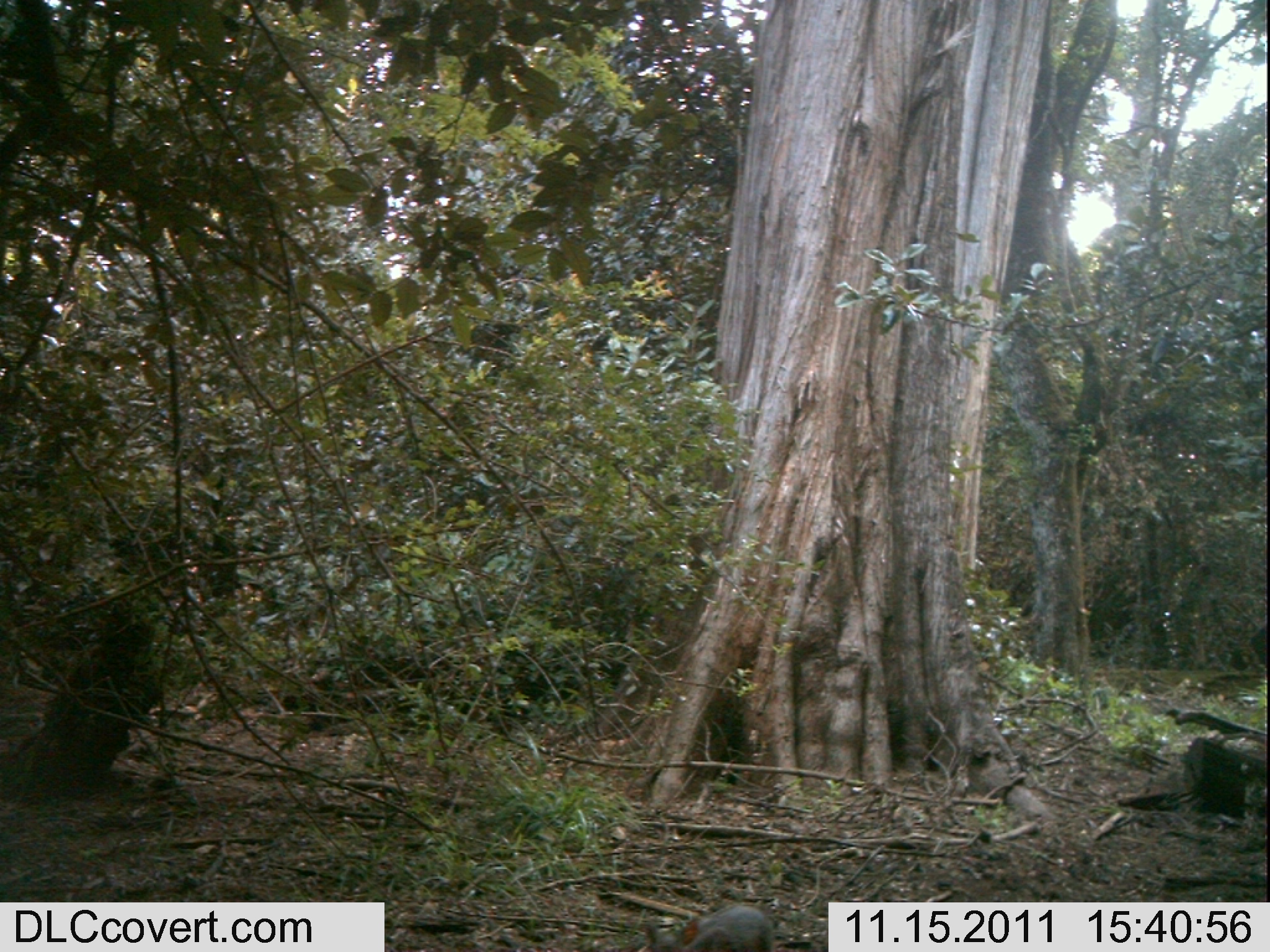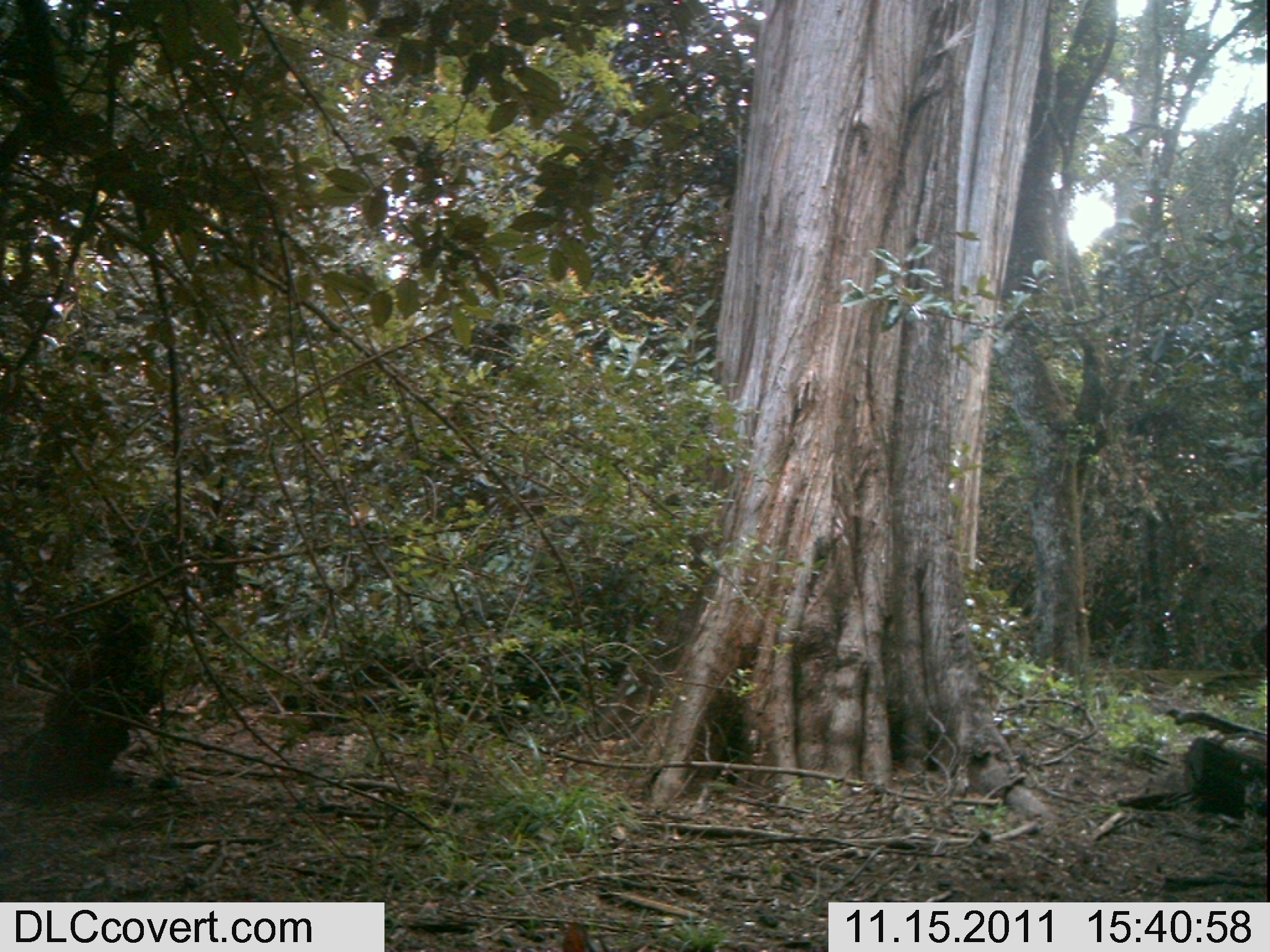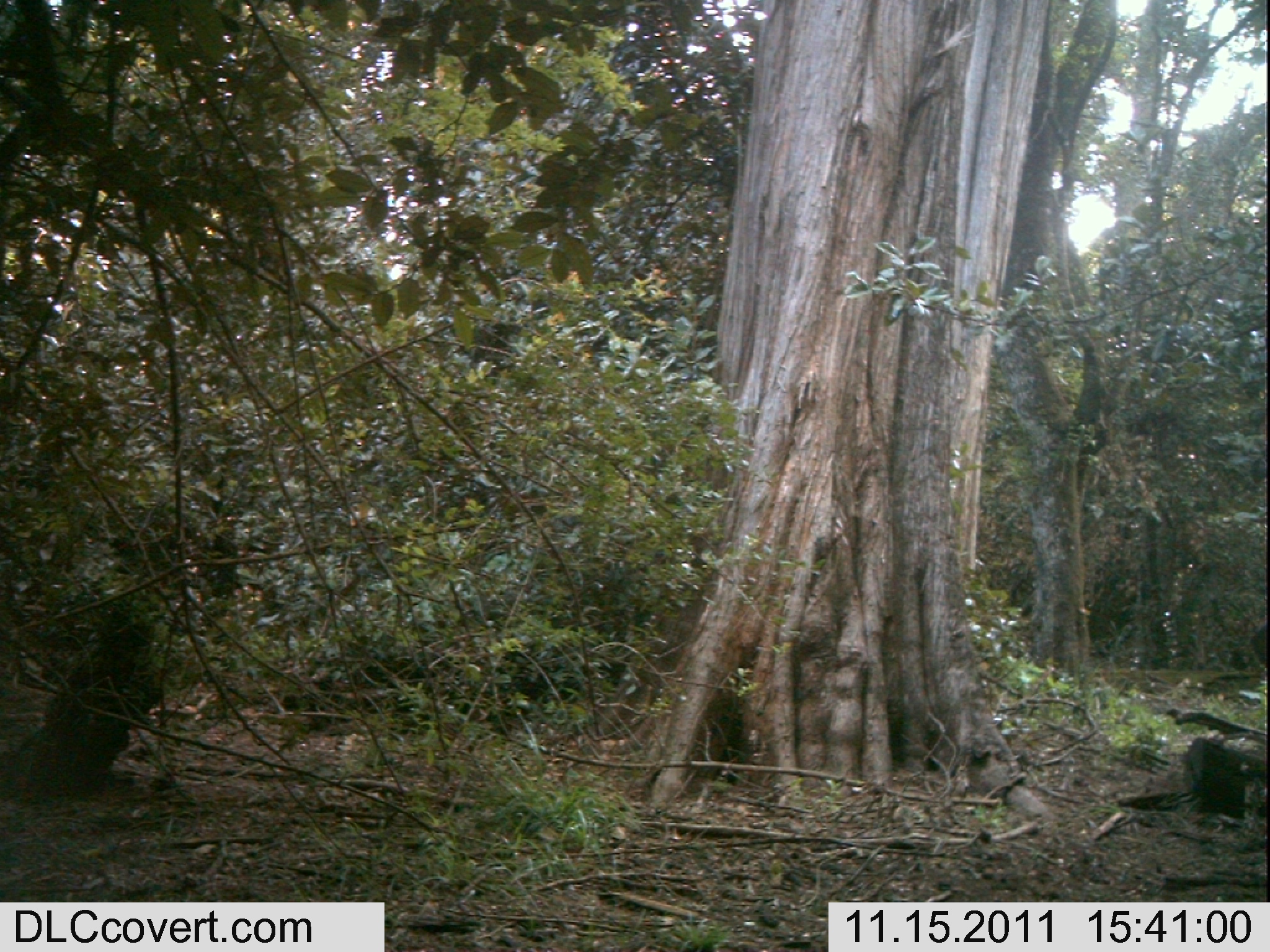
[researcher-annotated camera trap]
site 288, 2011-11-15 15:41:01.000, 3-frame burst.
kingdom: Animalia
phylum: Chordata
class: Mammalia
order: Artiodactyla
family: Bovidae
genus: Nesotragus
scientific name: Nesotragus moschatus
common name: suni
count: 1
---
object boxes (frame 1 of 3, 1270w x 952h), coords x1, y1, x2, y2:
nesotragus moschatus: 637, 903, 774, 952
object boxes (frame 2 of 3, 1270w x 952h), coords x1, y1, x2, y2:
nesotragus moschatus: 558, 921, 681, 952